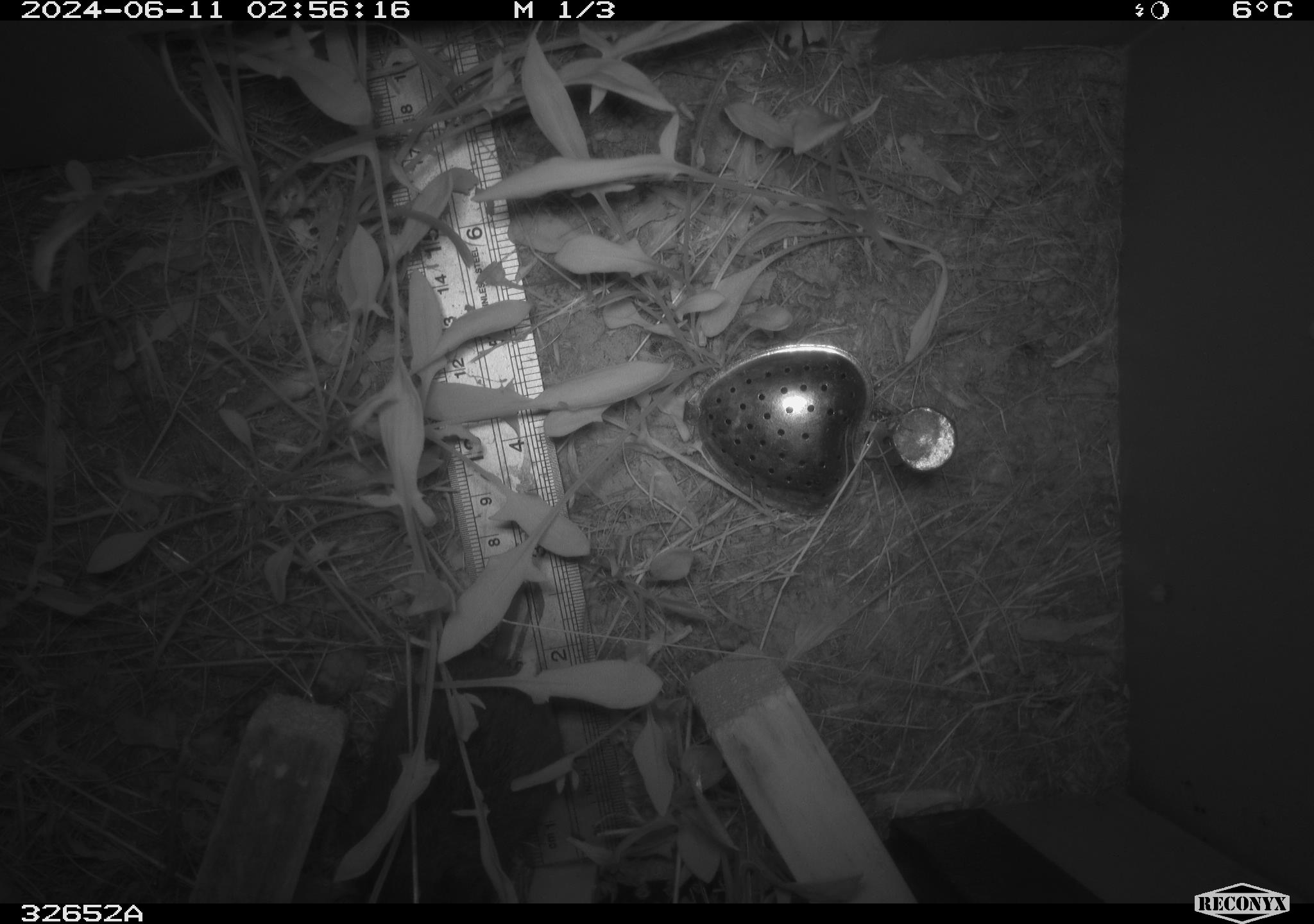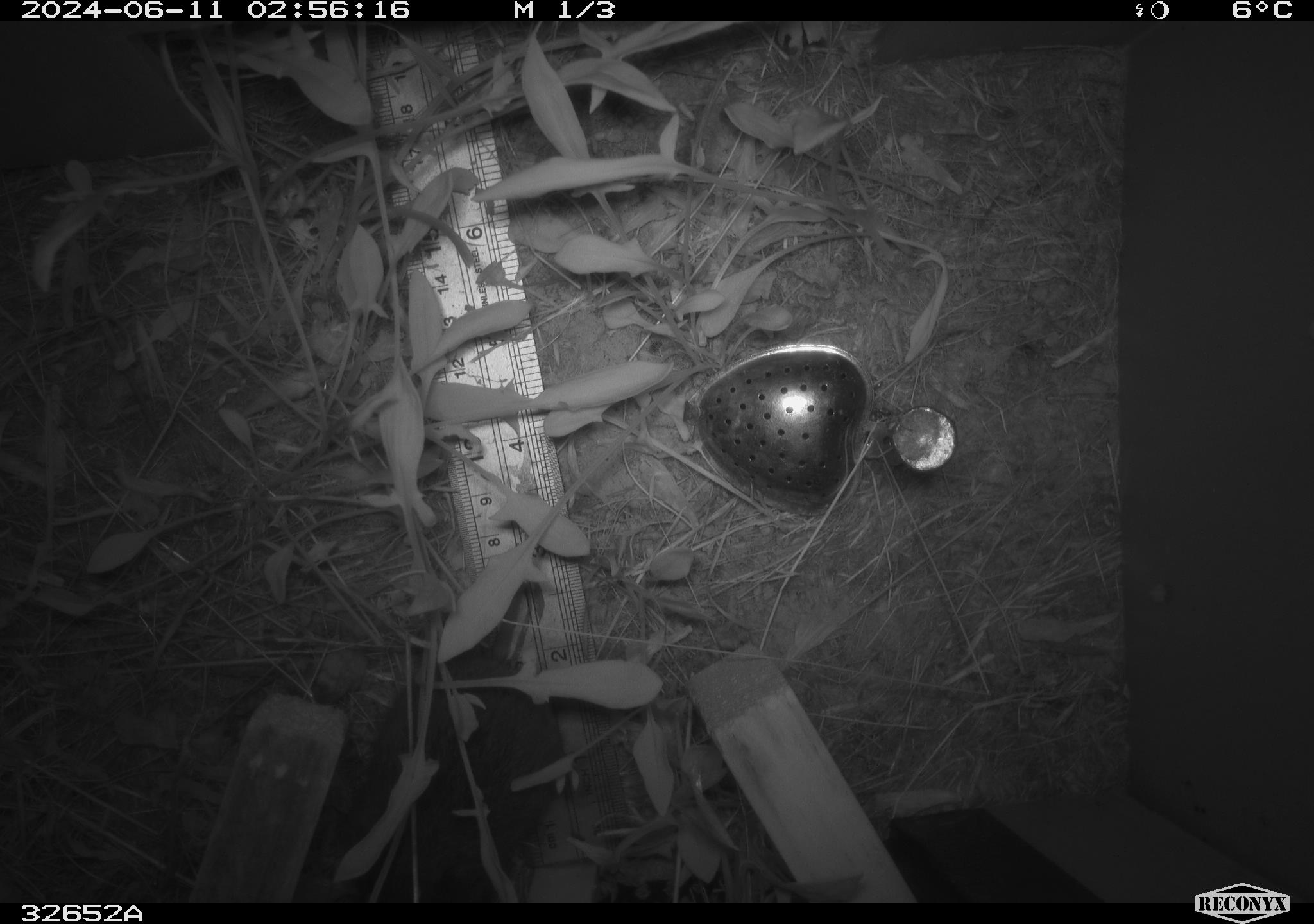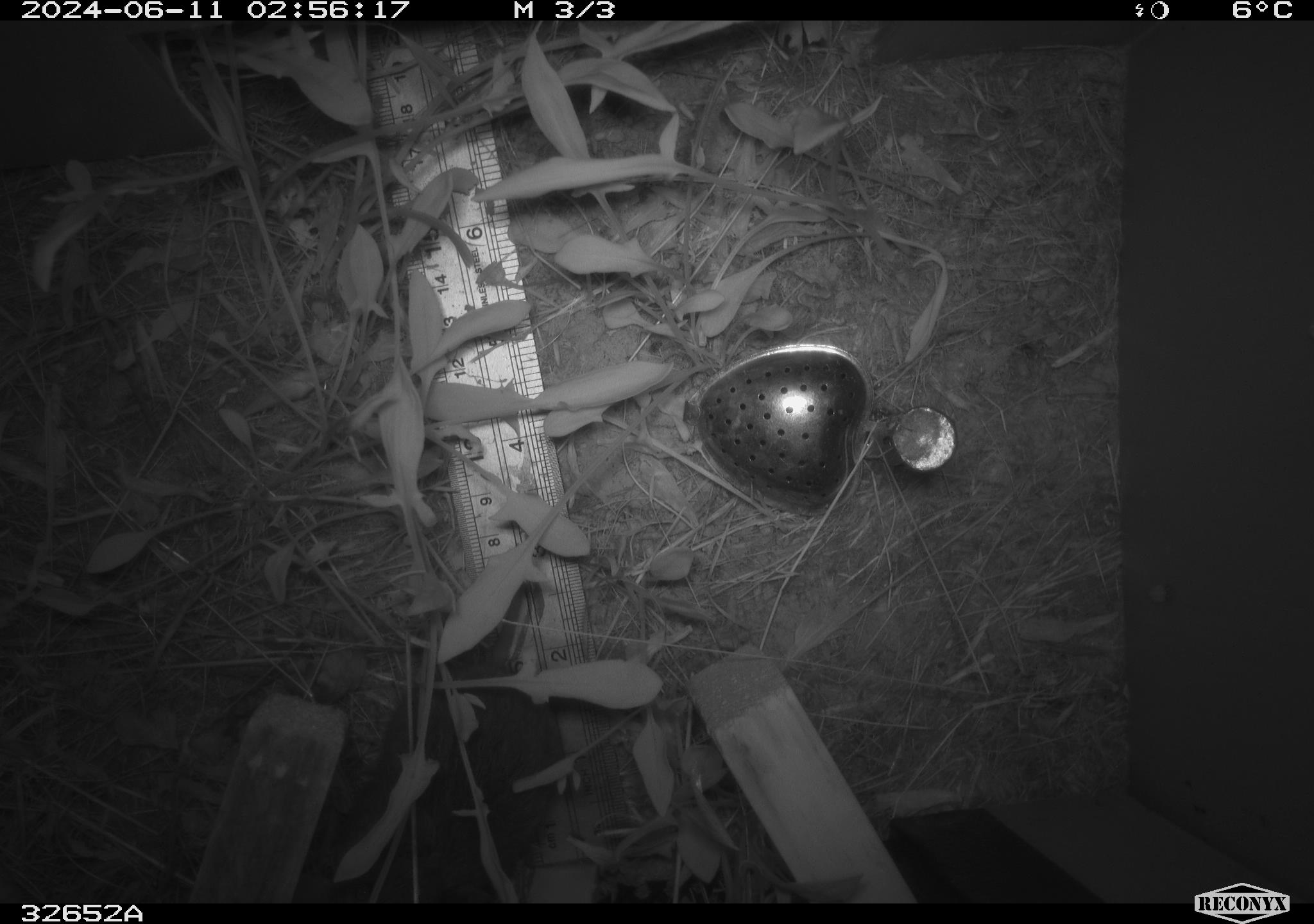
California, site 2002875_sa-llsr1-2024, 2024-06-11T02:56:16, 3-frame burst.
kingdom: Animalia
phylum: Chordata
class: Mammalia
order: Rodentia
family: Cricetidae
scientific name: Arvicolinae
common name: voles, lemmings, and muskrats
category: arvicolinae subfamily